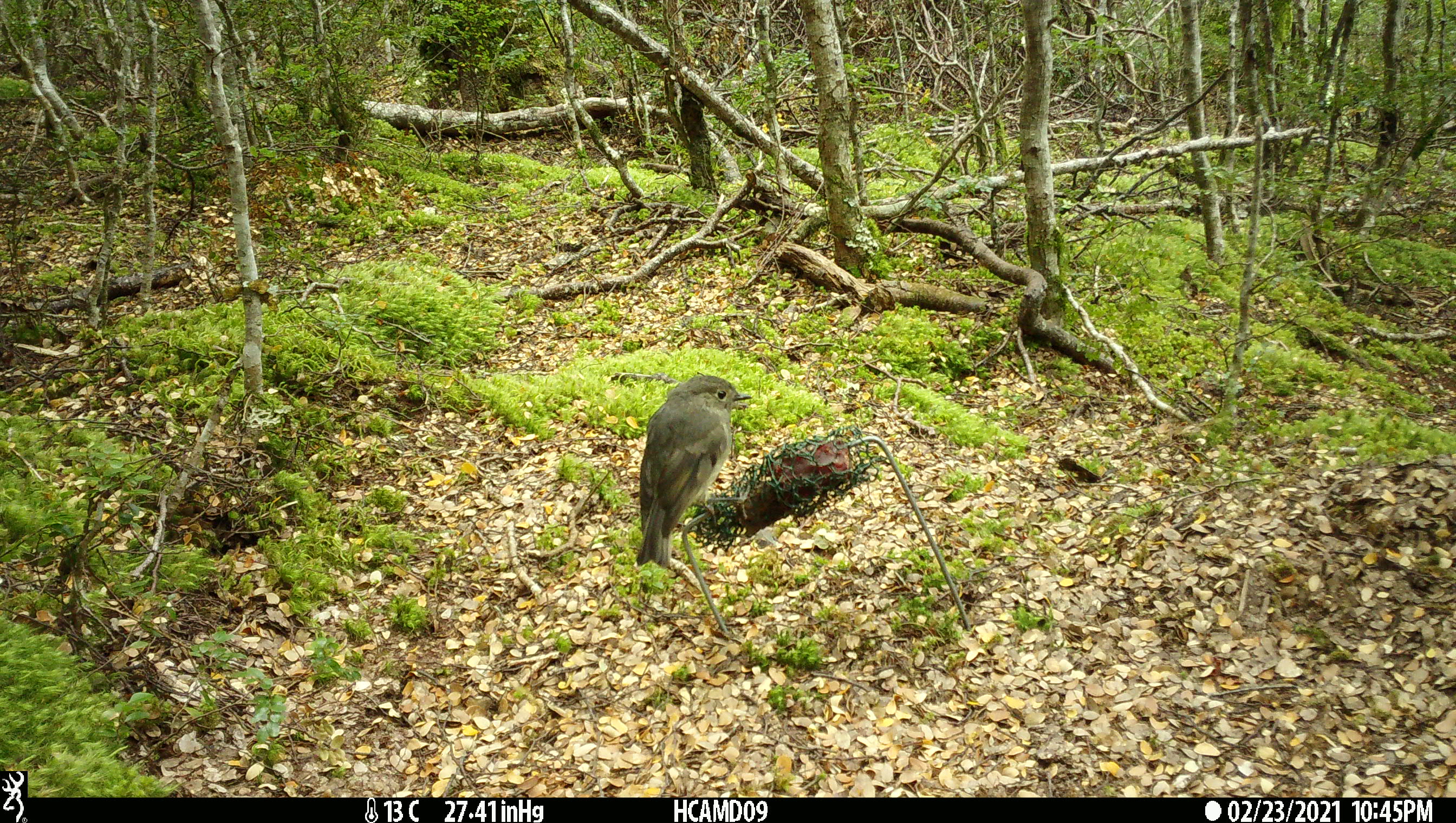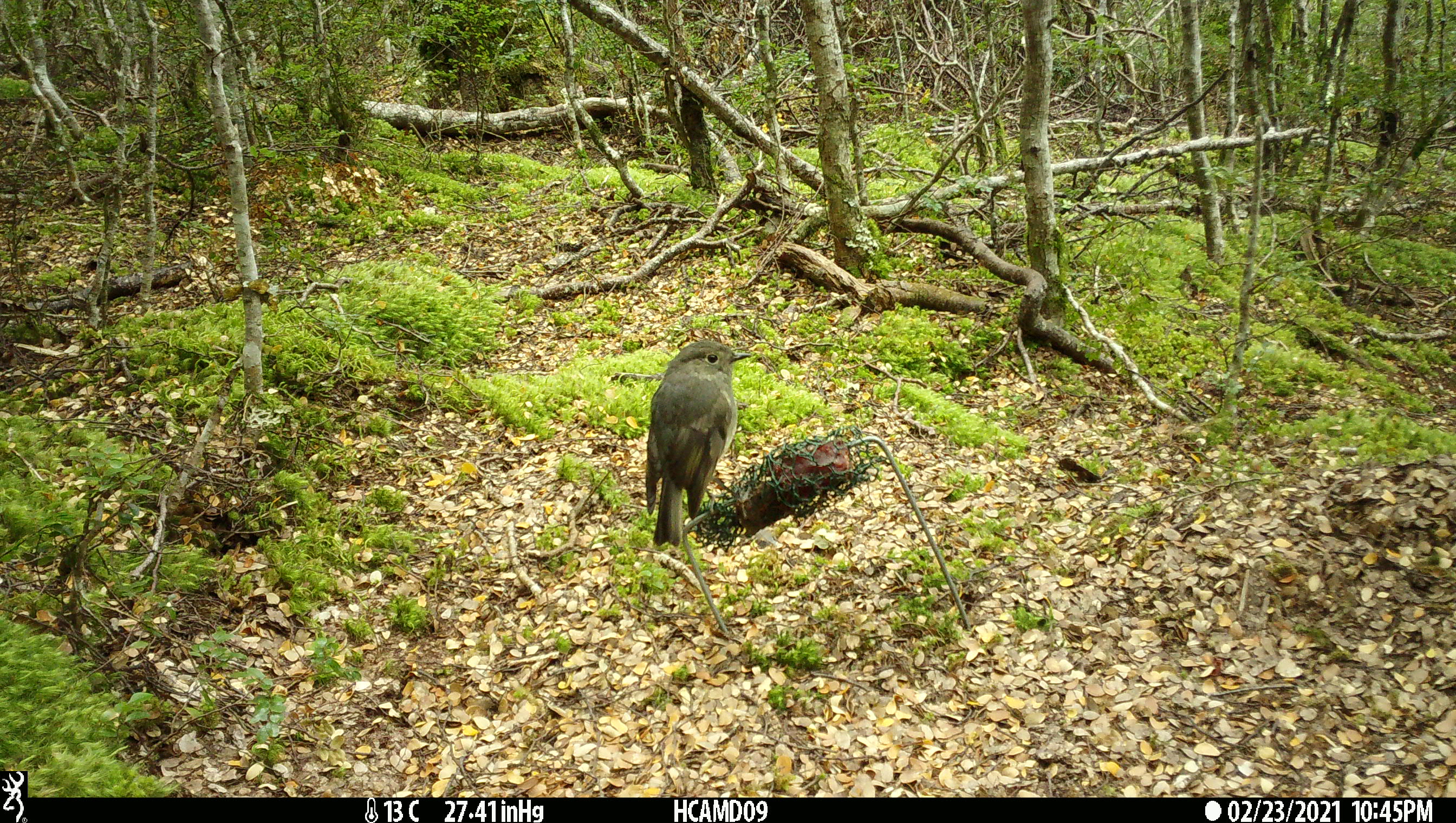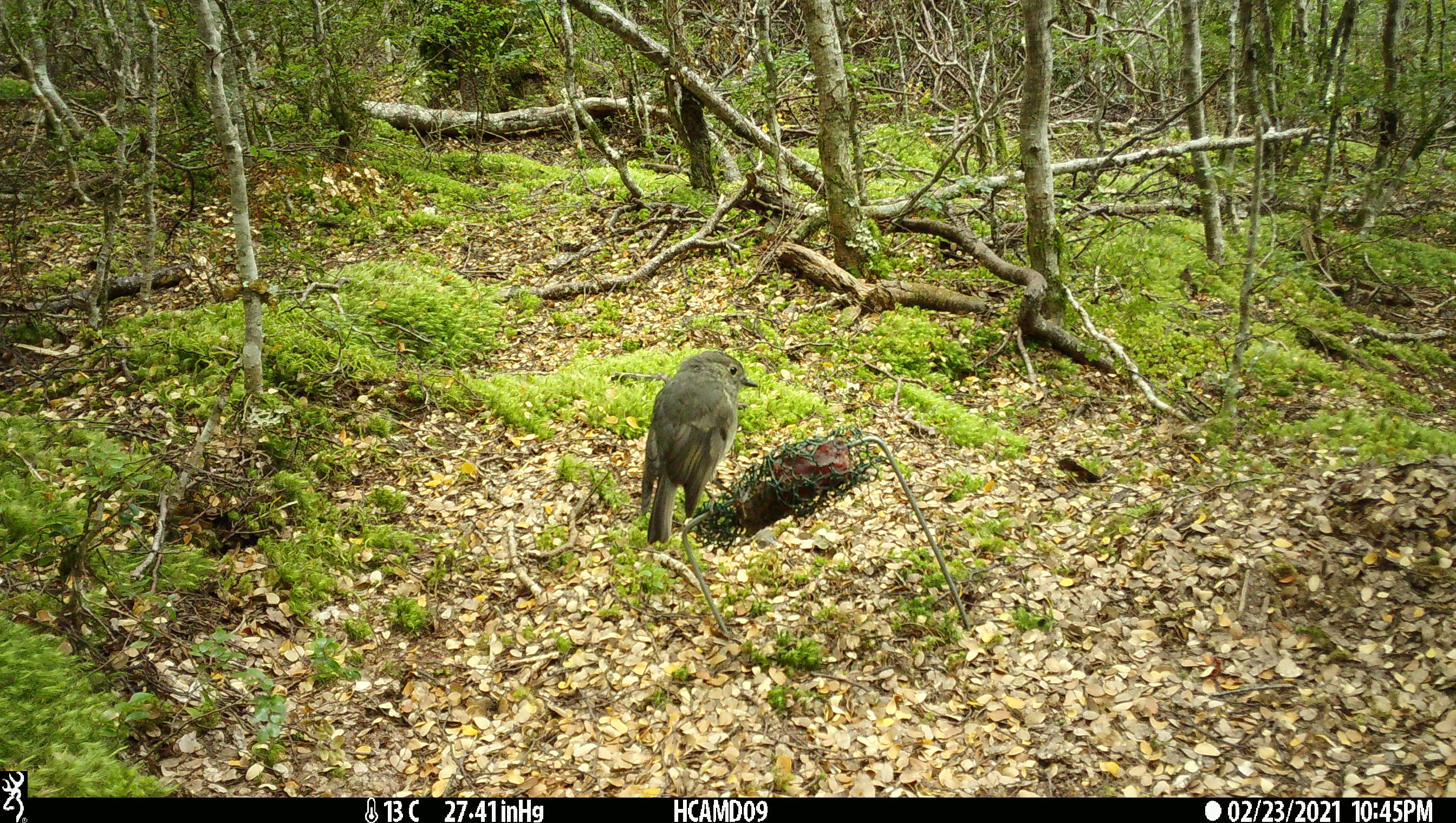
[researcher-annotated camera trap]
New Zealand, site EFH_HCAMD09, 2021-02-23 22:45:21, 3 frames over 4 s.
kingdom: Animalia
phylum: Chordata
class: Aves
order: Passeriformes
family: Petroicidae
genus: Petroica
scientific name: Petroica australis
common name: new zealand robin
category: robin